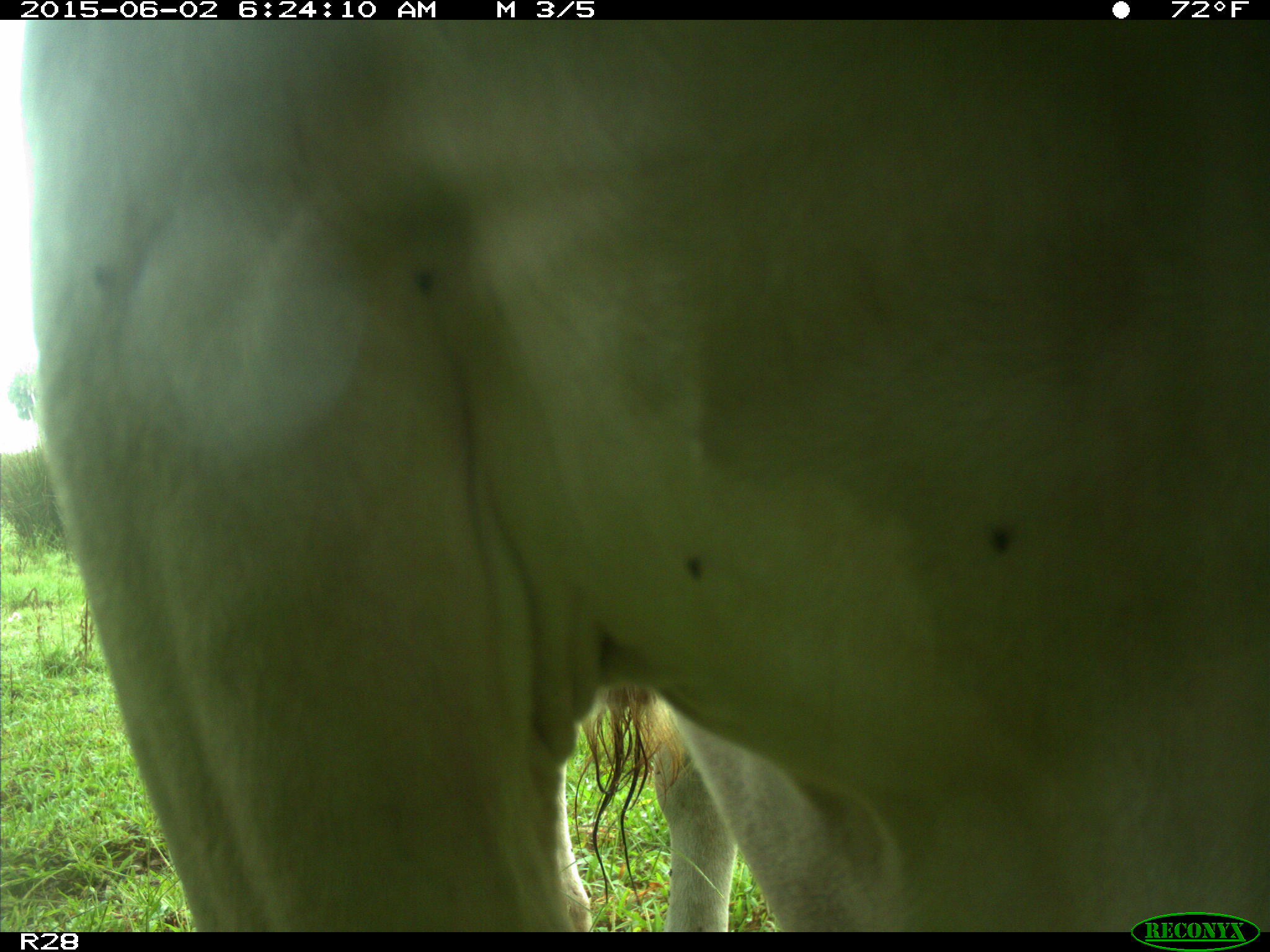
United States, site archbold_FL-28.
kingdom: Animalia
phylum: Chordata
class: Mammalia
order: Artiodactyla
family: Bovidae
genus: Bos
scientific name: Bos taurus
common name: domestic cow